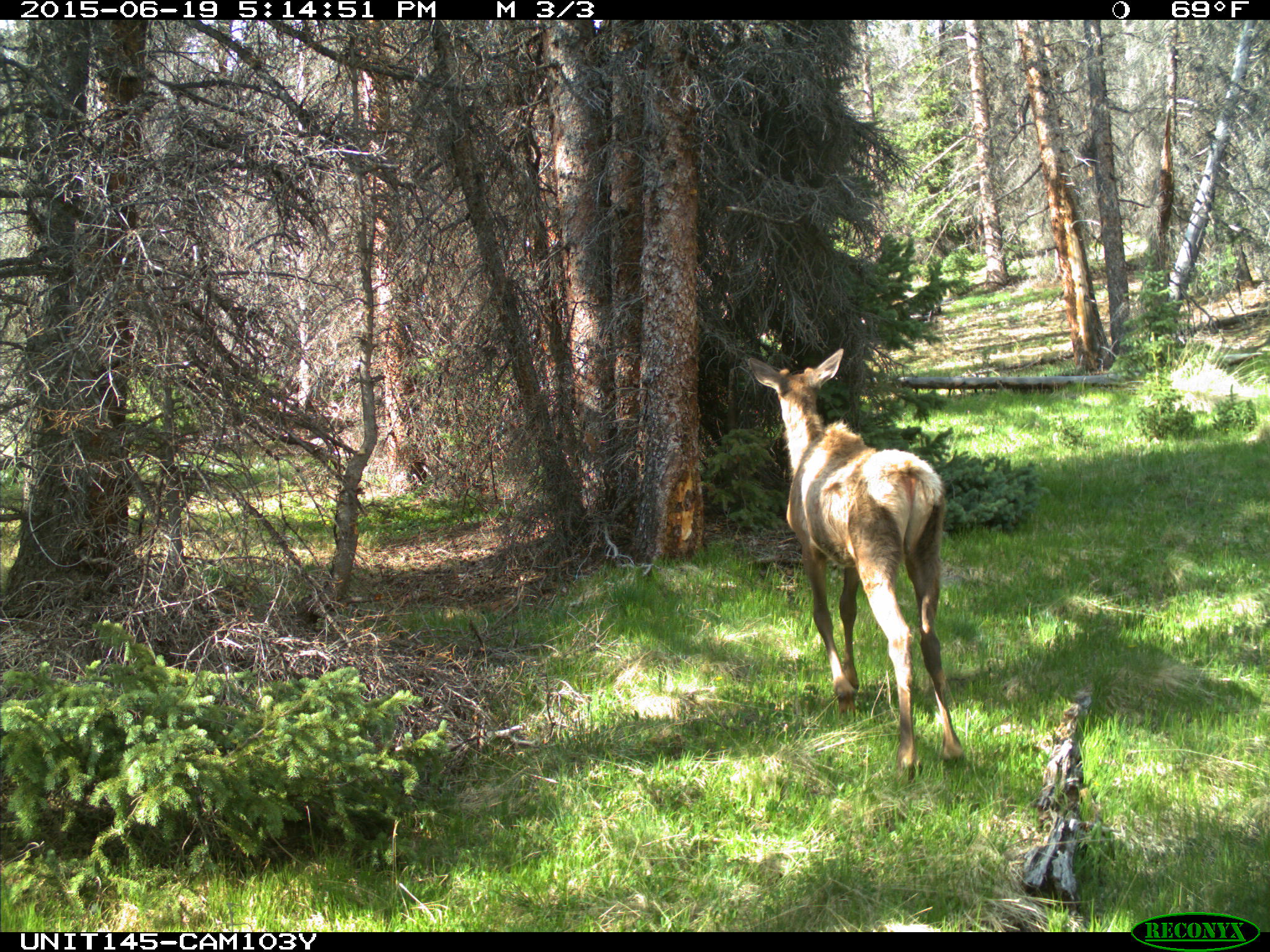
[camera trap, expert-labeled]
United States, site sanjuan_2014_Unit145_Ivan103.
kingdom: Animalia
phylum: Chordata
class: Mammalia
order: Artiodactyla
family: Cervidae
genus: Cervus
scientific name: Cervus elaphus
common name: red deer